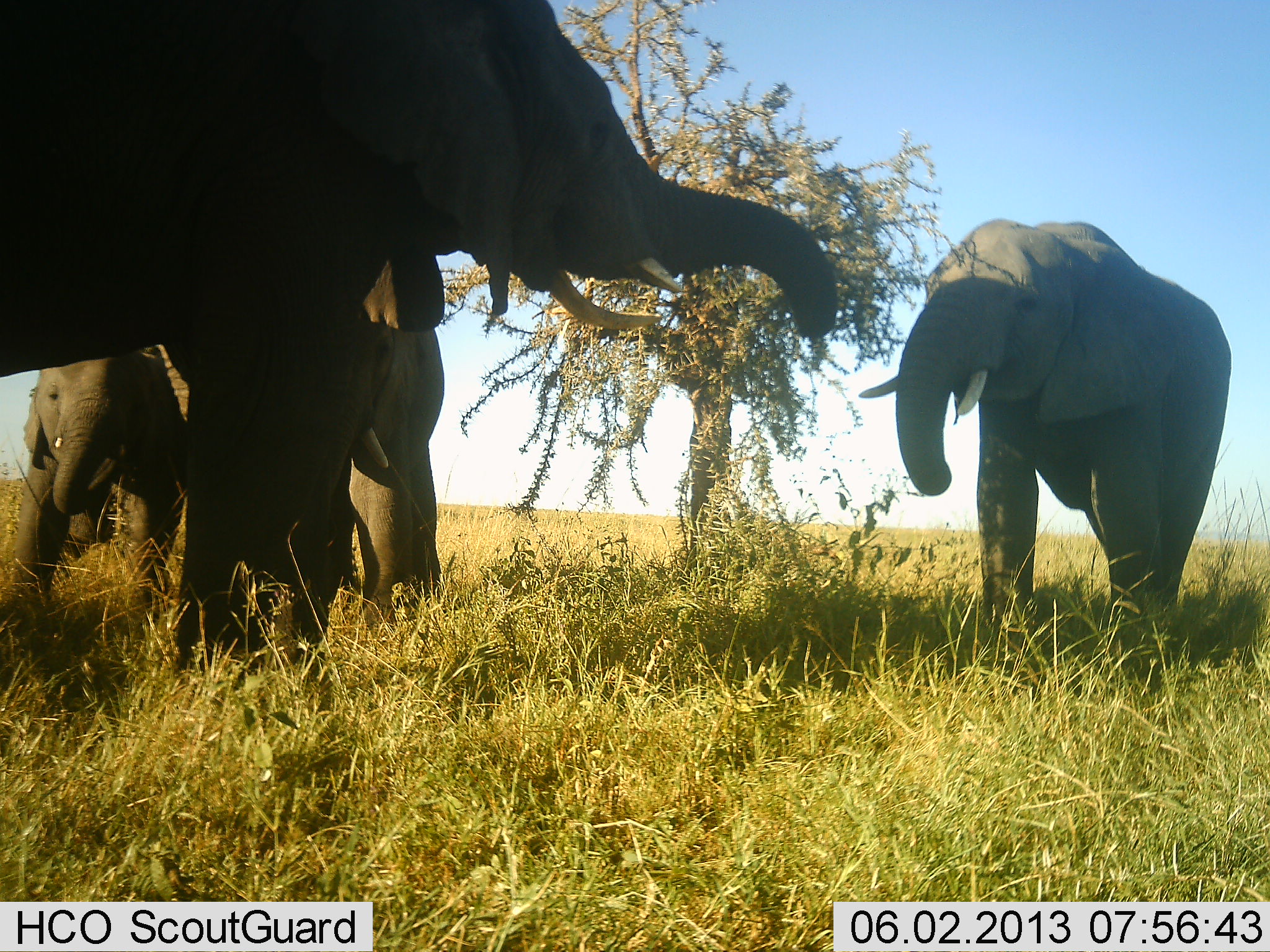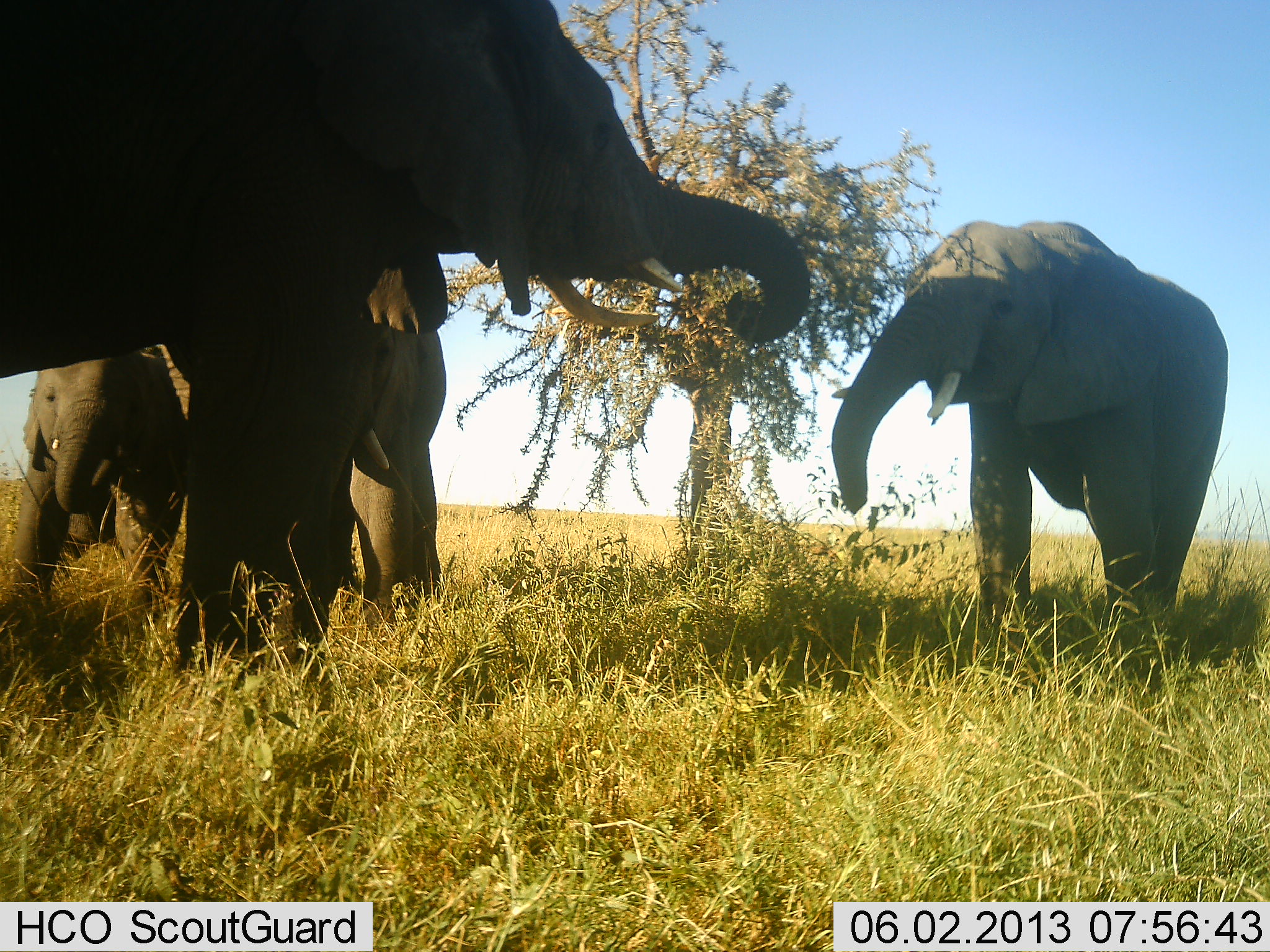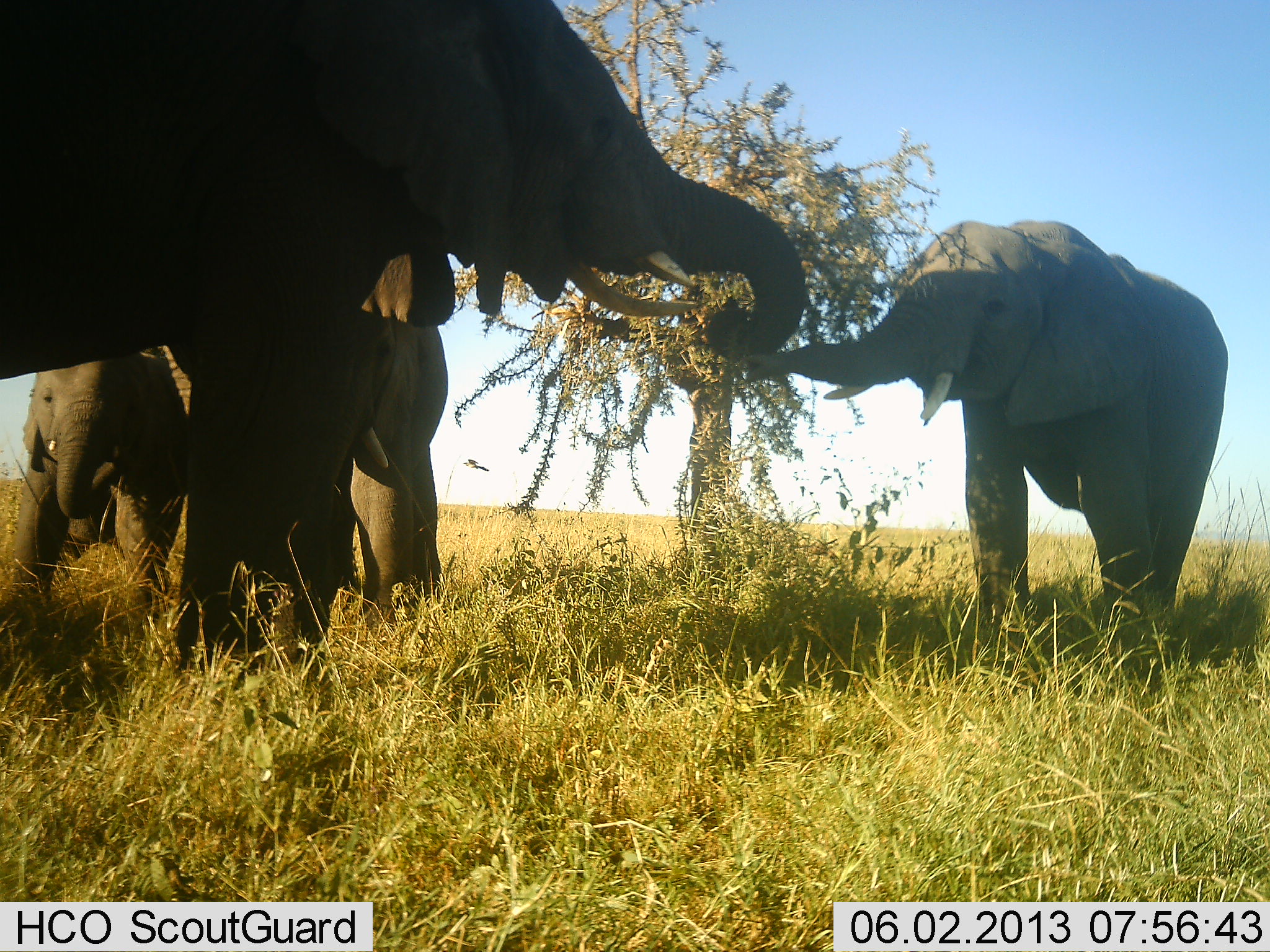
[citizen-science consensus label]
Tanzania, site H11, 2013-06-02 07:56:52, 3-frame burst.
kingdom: Animalia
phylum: Chordata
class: Mammalia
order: Proboscidea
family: Elephantidae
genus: Loxodonta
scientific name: Loxodonta africana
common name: african bush elephant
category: elephant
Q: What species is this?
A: Elephant (african bush elephant) (Loxodonta africana).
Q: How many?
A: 4.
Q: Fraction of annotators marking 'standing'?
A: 47%.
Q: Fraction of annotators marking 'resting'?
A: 0%.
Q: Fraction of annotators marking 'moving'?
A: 0%.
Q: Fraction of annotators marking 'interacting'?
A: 39%.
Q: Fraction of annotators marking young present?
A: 37%.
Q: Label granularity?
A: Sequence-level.